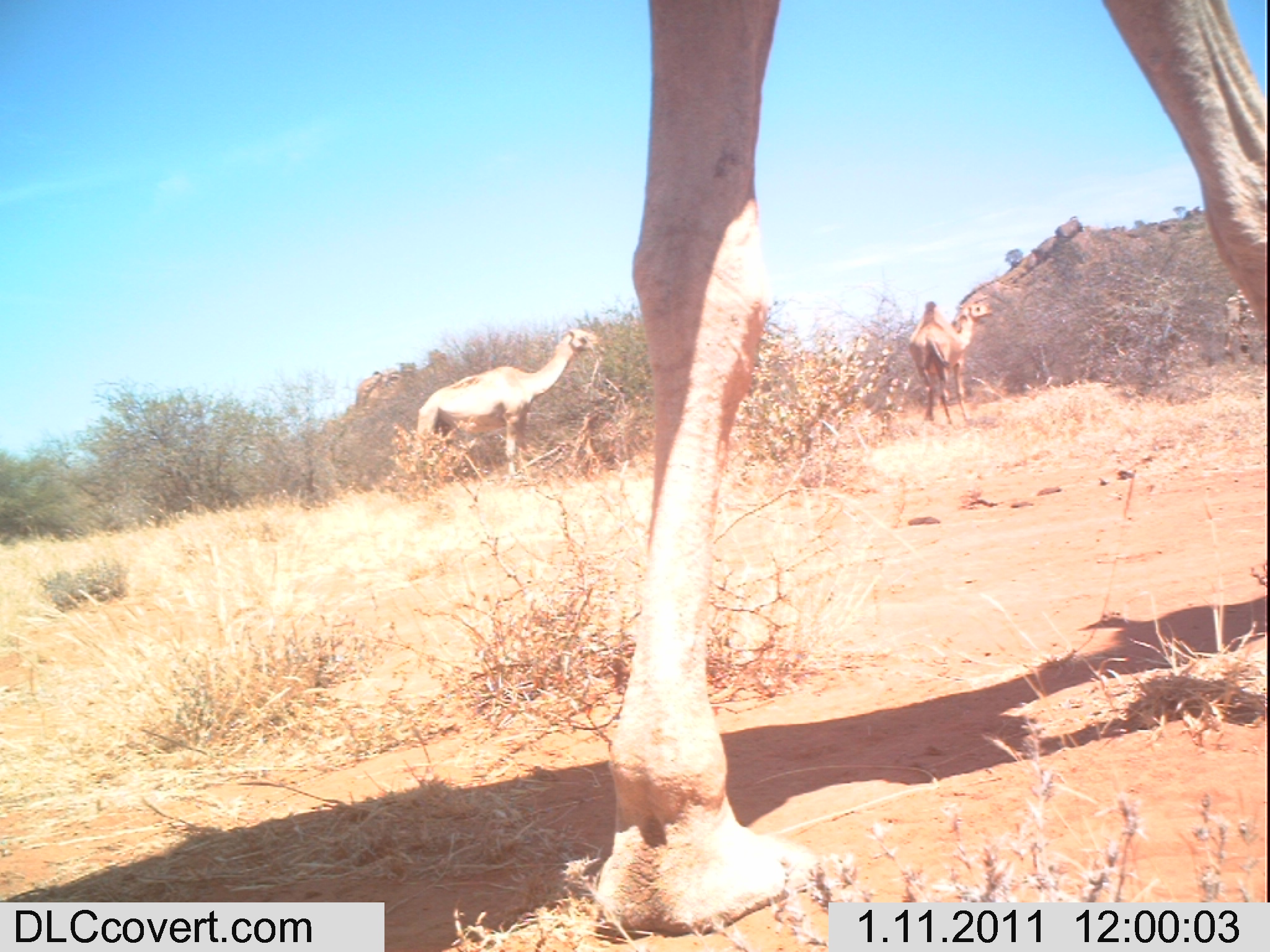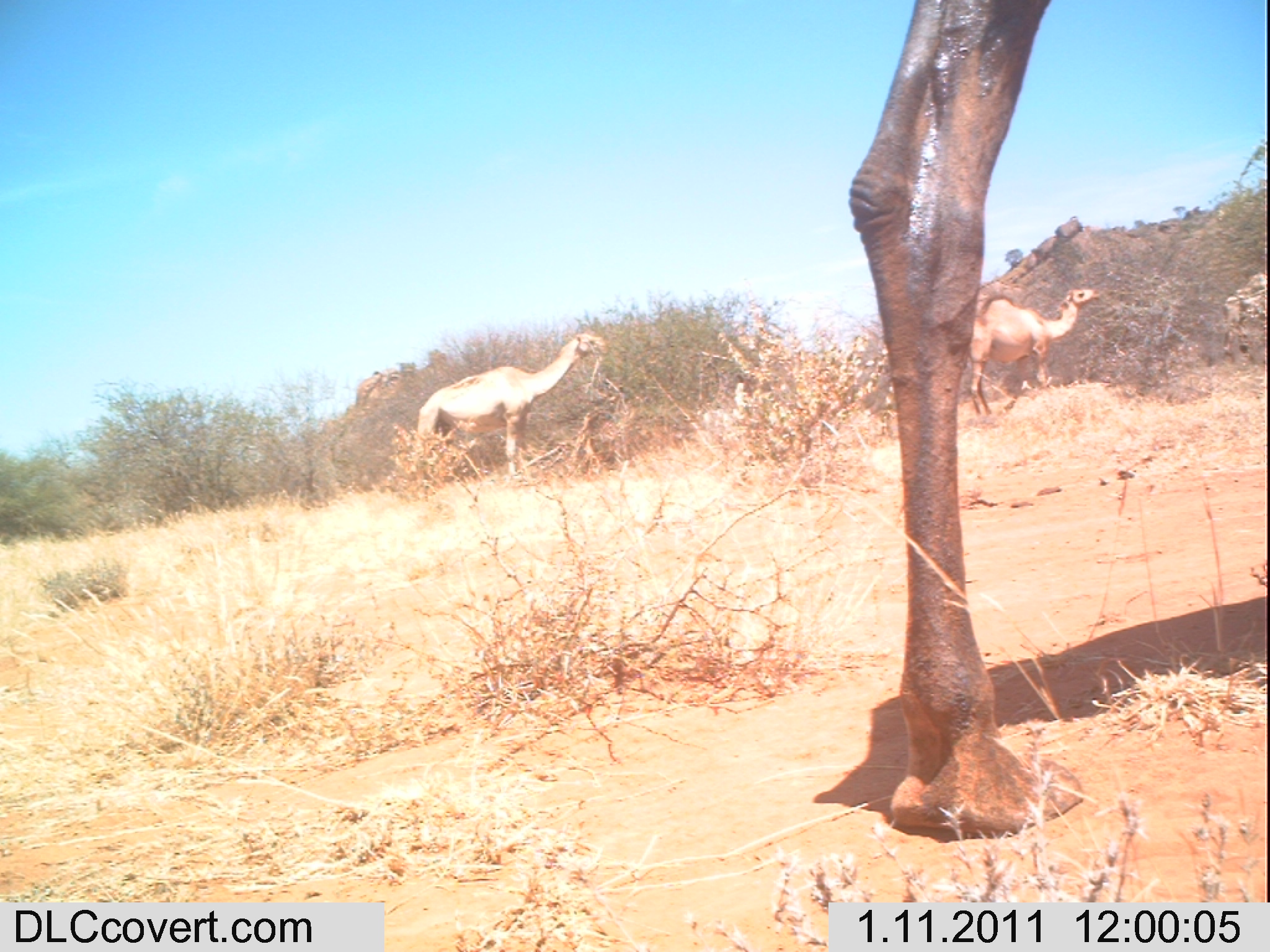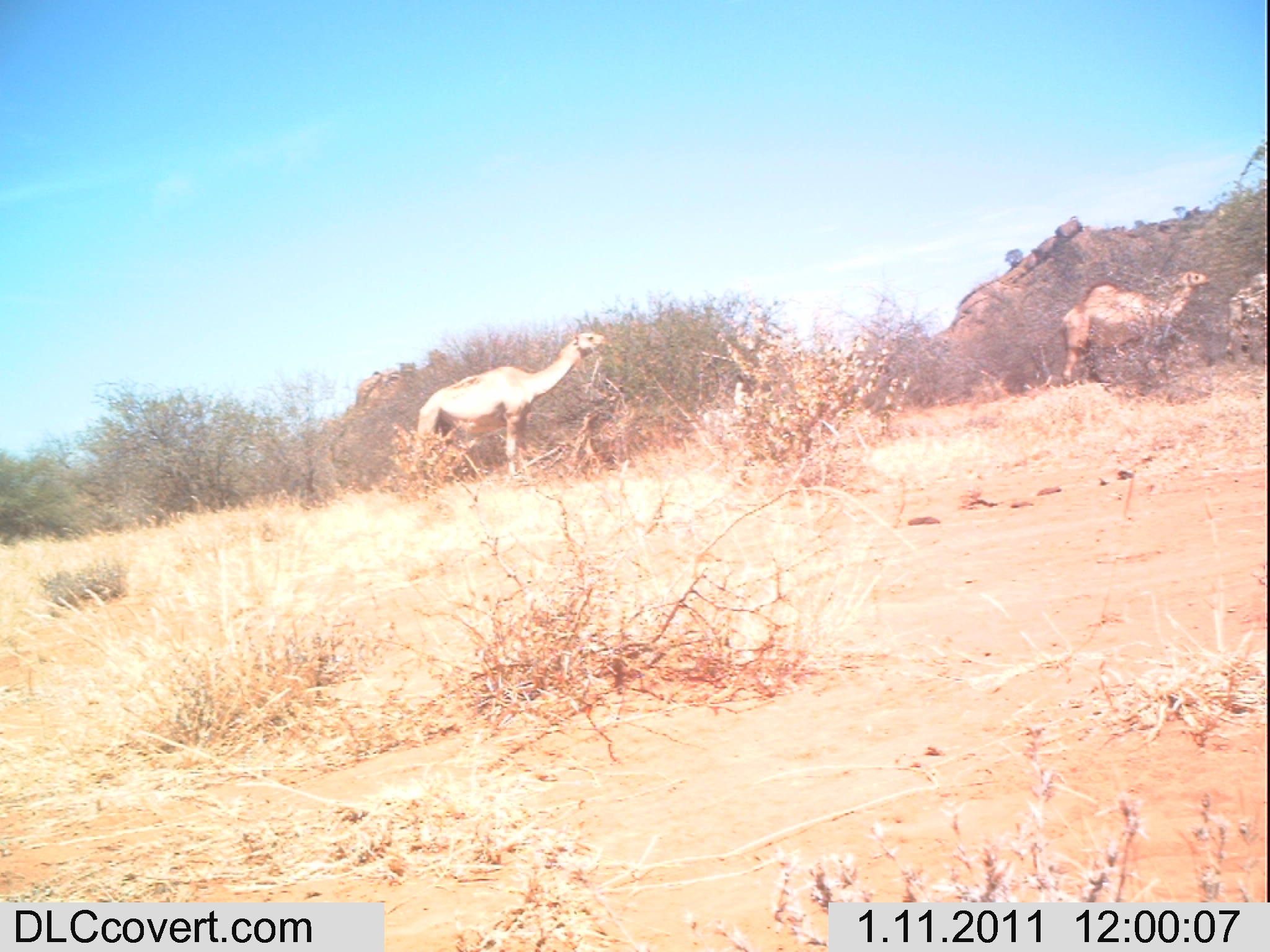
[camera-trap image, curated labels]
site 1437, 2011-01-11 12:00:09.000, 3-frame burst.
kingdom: Animalia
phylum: Chordata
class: Mammalia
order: Artiodactyla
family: Bovidae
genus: Madoqua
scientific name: Madoqua guentheri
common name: günther's dik-dik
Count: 3.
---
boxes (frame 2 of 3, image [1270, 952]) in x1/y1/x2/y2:
madoqua guentheri: 842/0/1088/840; 417/329/612/479; 964/285/1101/415